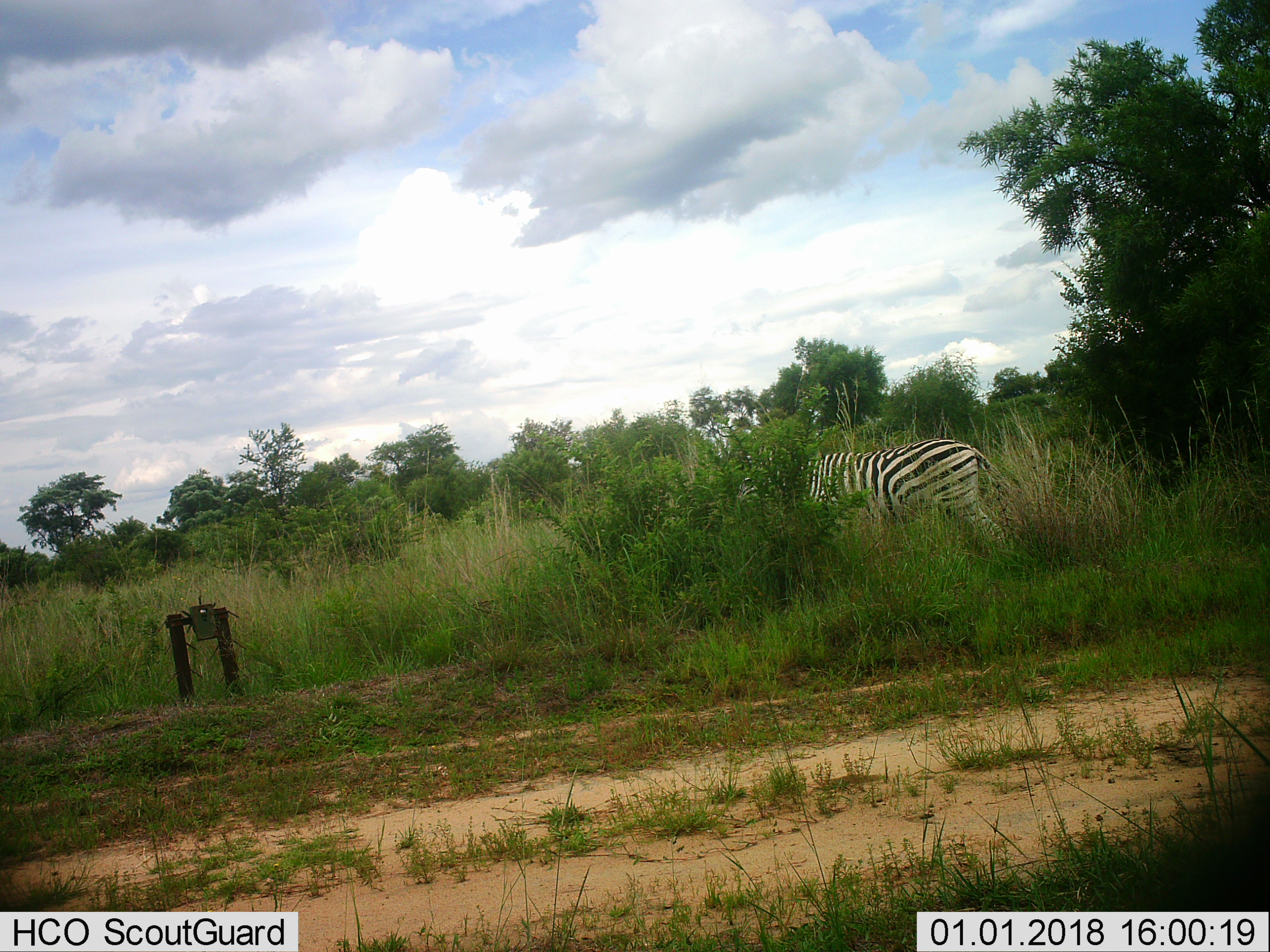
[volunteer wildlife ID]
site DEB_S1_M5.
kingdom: Animalia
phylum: Chordata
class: Mammalia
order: Perissodactyla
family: Equidae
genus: Equus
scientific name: Equus quagga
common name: plains zebra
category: zebraplains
Zebraplains (plains zebra) (Equus quagga), count 1. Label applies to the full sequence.